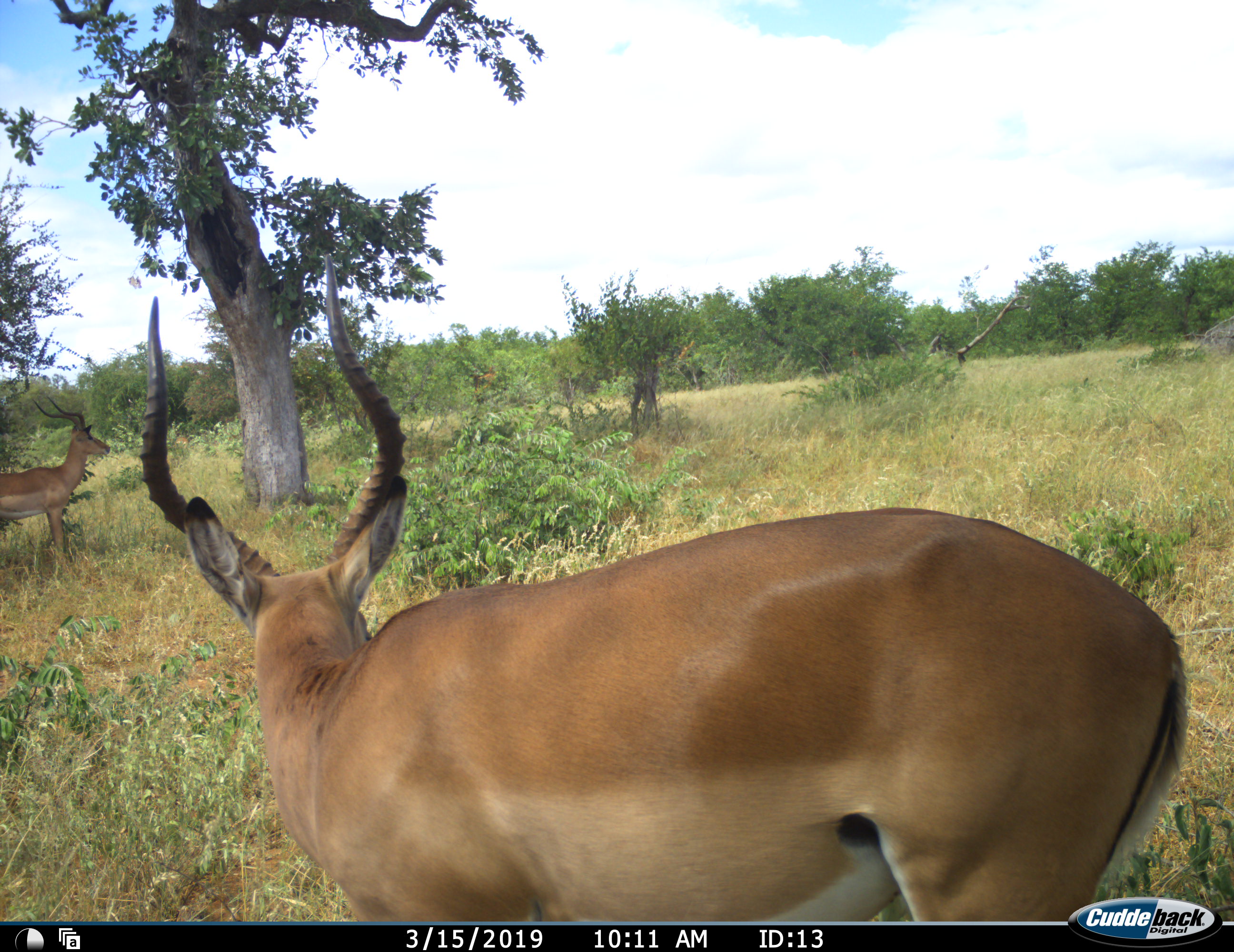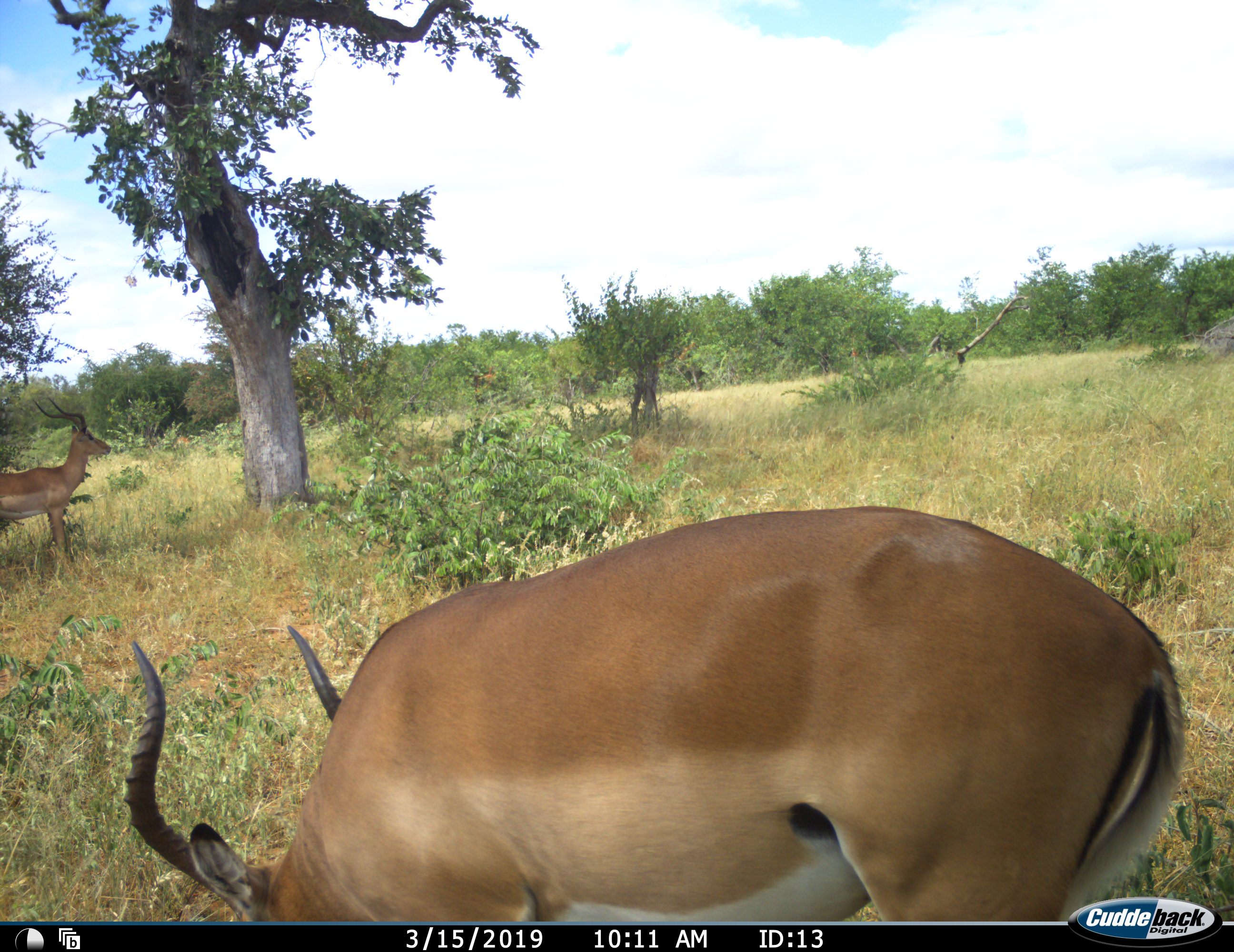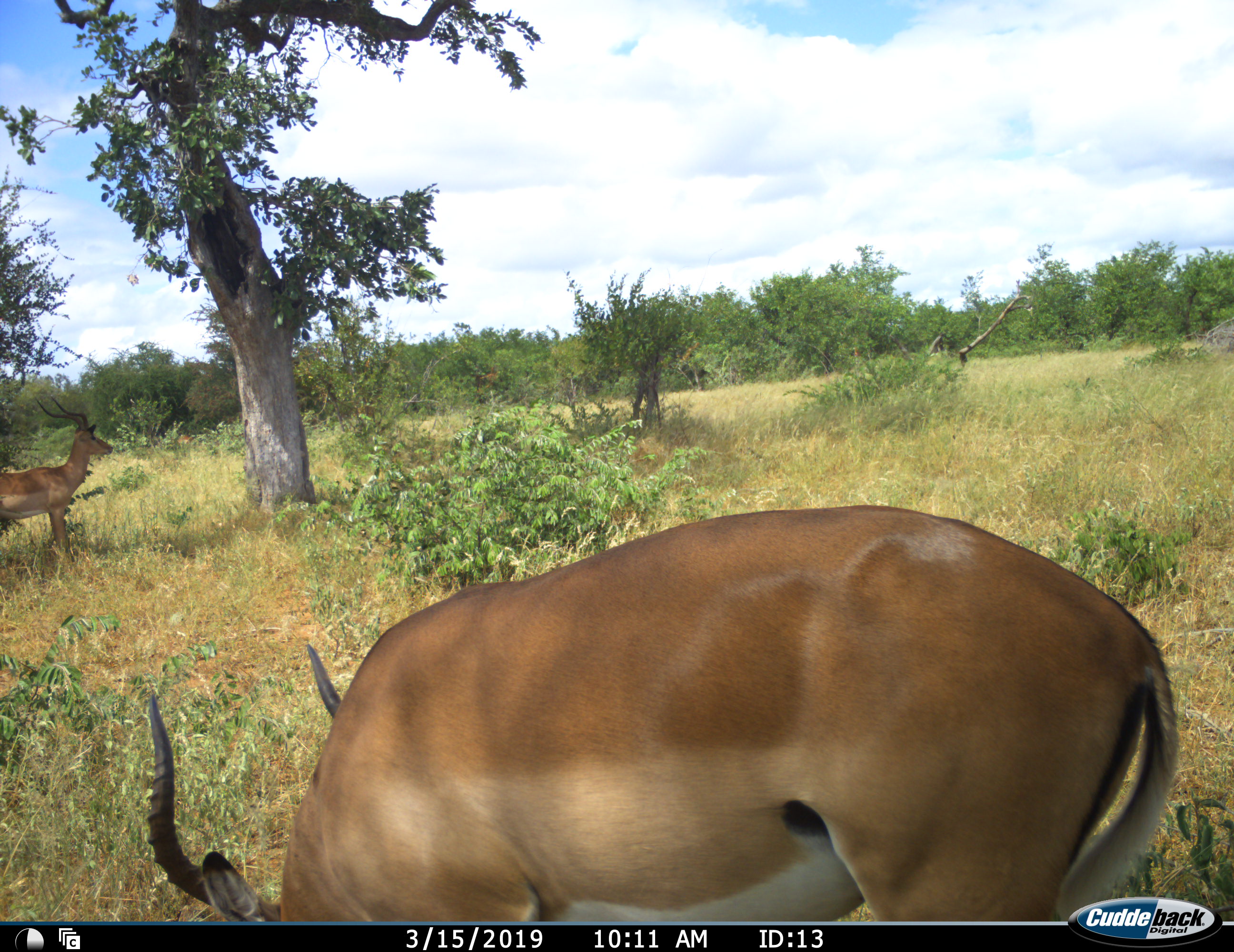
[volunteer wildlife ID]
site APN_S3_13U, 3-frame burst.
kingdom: Animalia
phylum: Chordata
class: Mammalia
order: Artiodactyla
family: Bovidae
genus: Aepyceros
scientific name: Aepyceros melampus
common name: impala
Impala (Aepyceros melampus), count 2. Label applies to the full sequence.